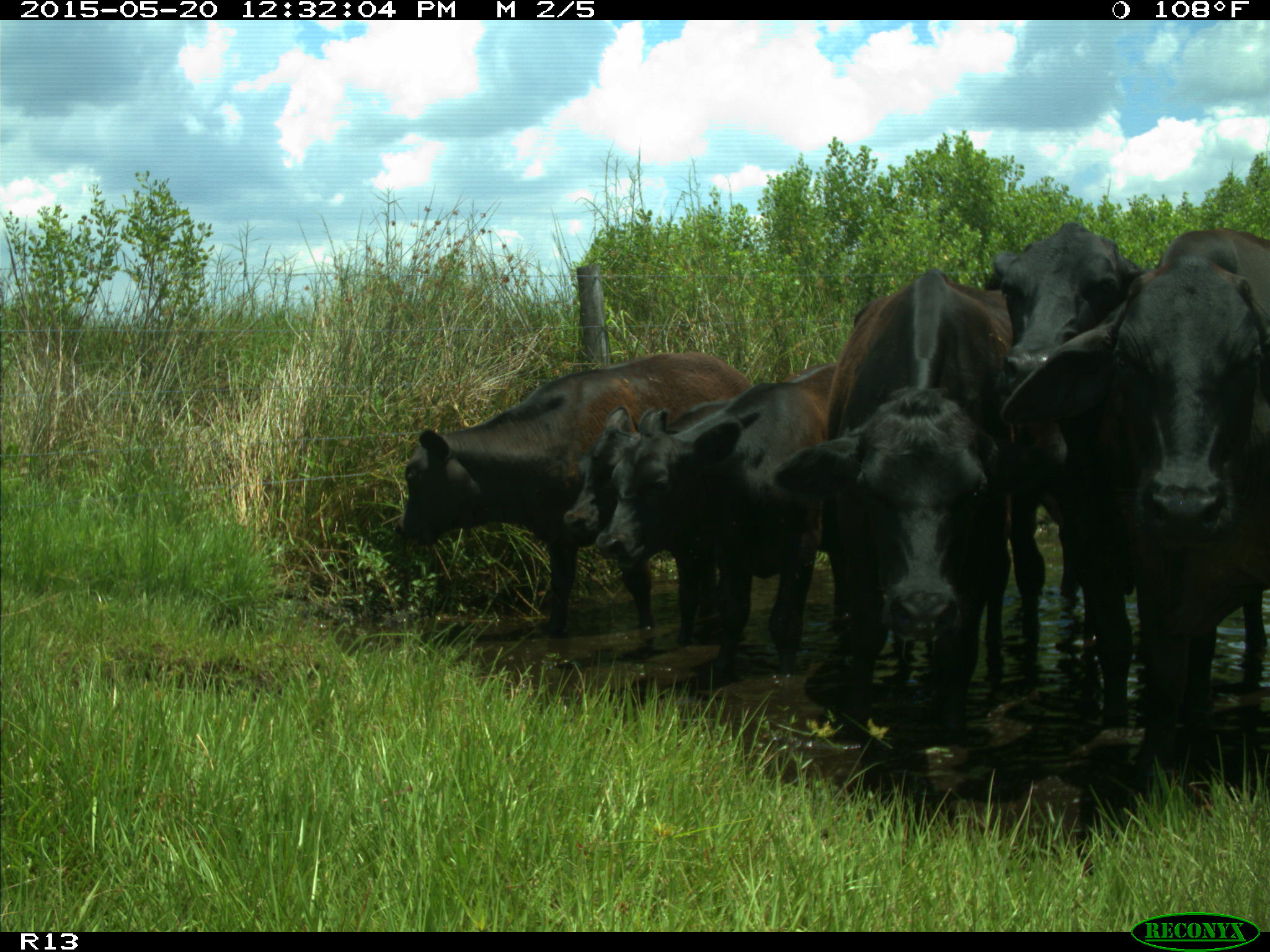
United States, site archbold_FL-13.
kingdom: Animalia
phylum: Chordata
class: Mammalia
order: Artiodactyla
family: Bovidae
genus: Bos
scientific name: Bos taurus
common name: domestic cow